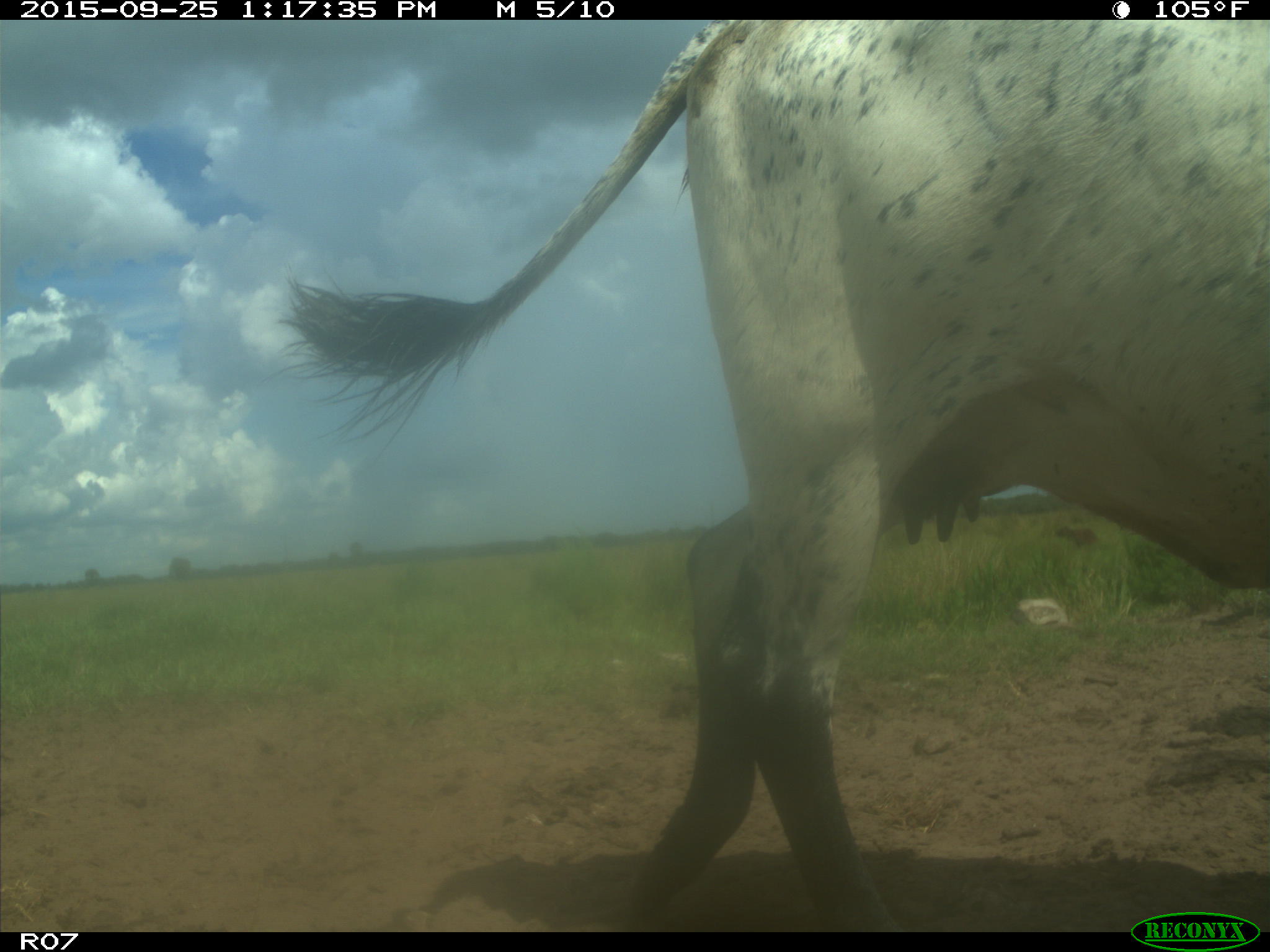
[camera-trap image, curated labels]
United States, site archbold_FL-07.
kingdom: Animalia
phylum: Chordata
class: Mammalia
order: Artiodactyla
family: Bovidae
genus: Bos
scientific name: Bos taurus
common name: domestic cow